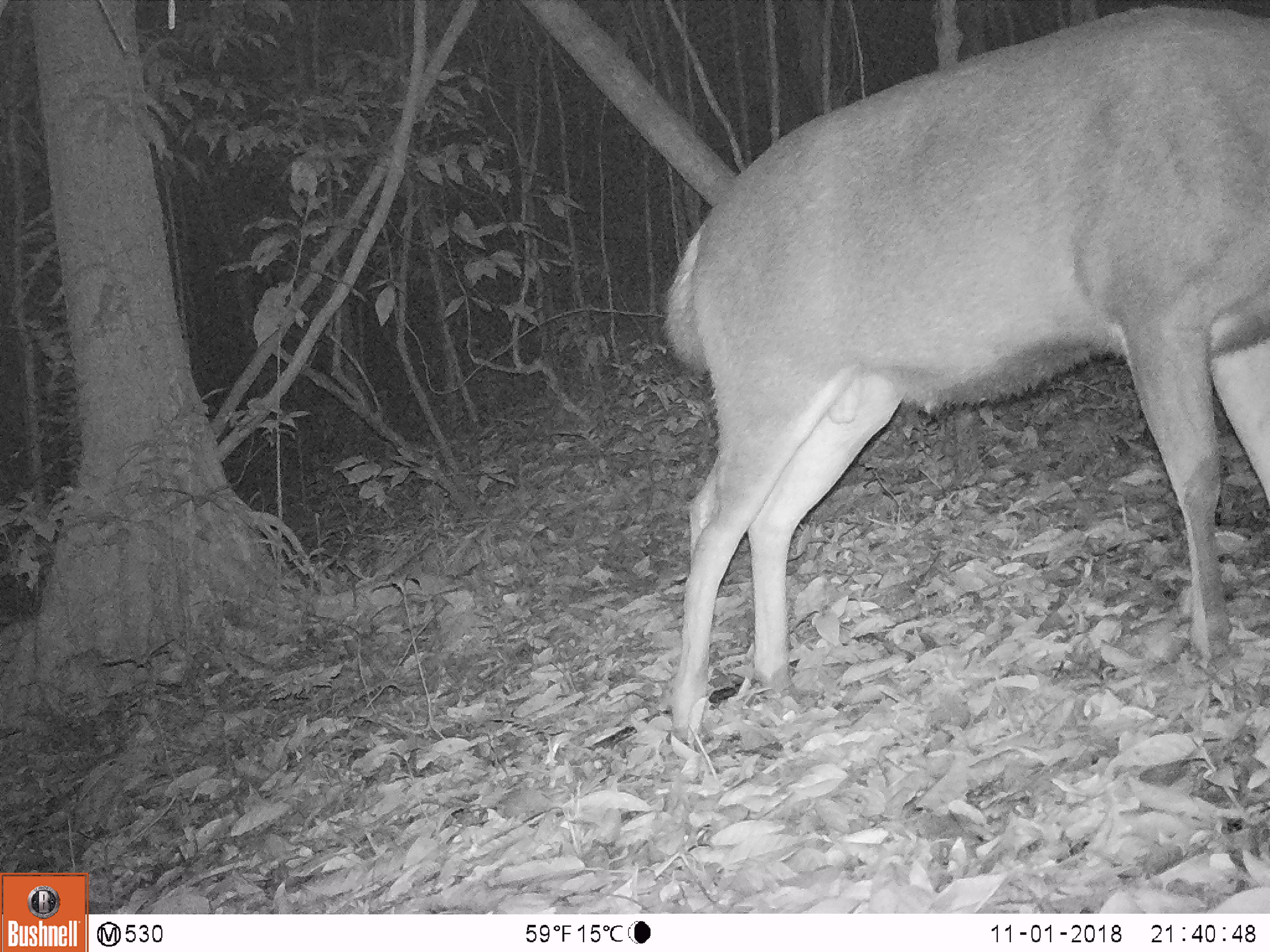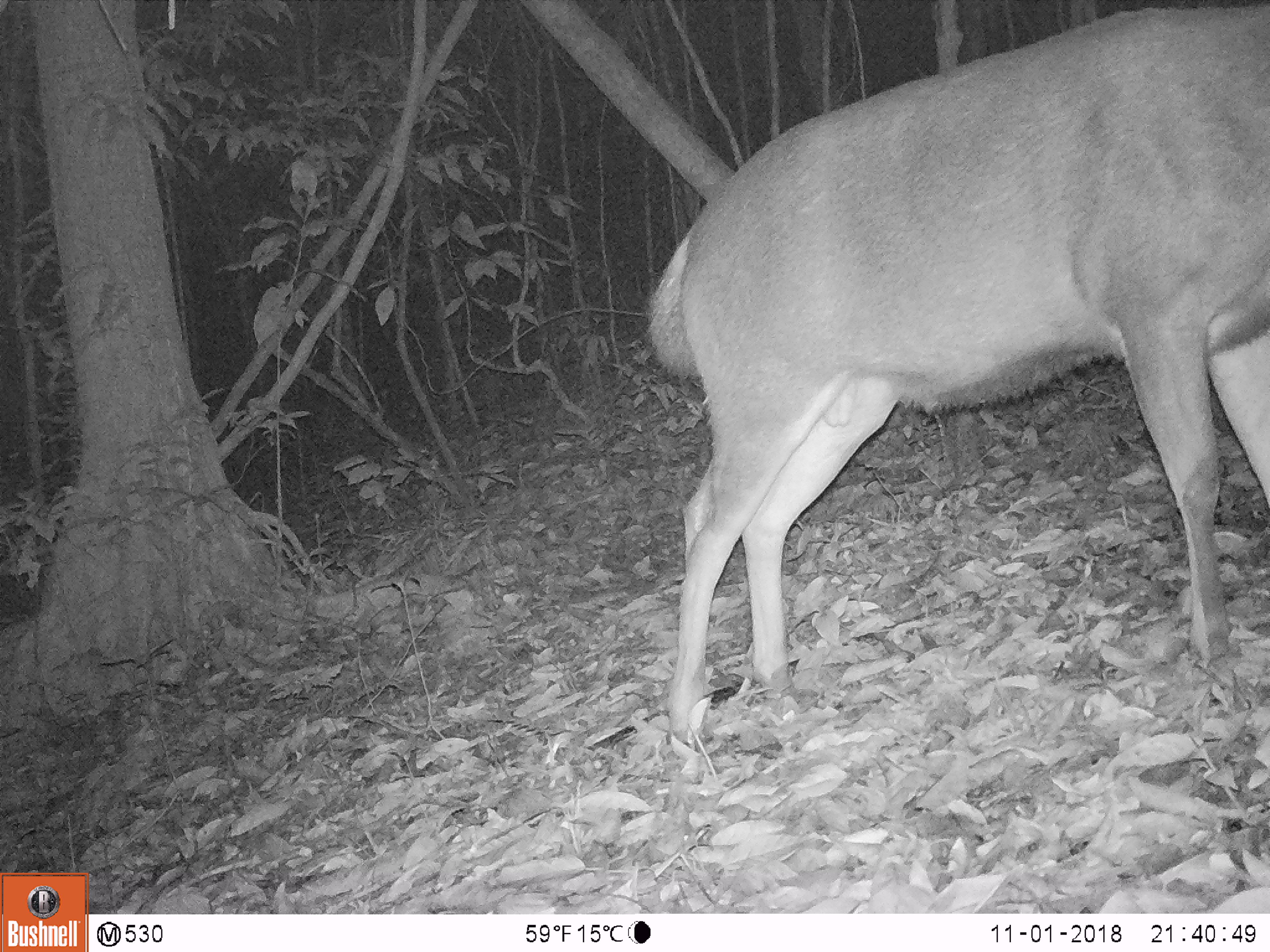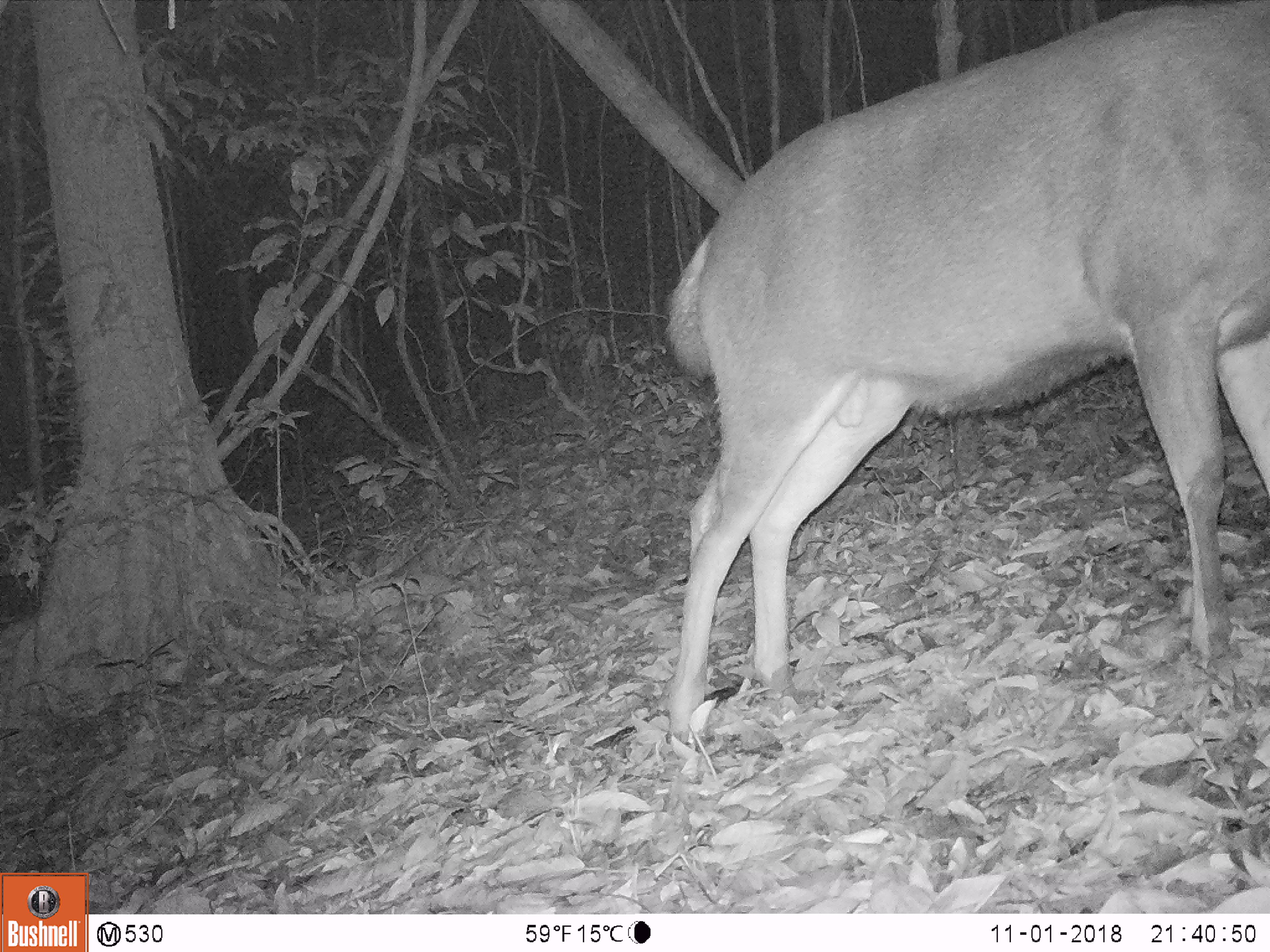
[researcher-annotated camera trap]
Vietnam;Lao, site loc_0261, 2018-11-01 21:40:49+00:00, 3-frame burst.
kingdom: Animalia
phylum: Chordata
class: Mammalia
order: Artiodactyla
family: Cervidae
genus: Rusa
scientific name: Rusa unicolor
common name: sambar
Sambar (Rusa unicolor). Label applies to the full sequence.